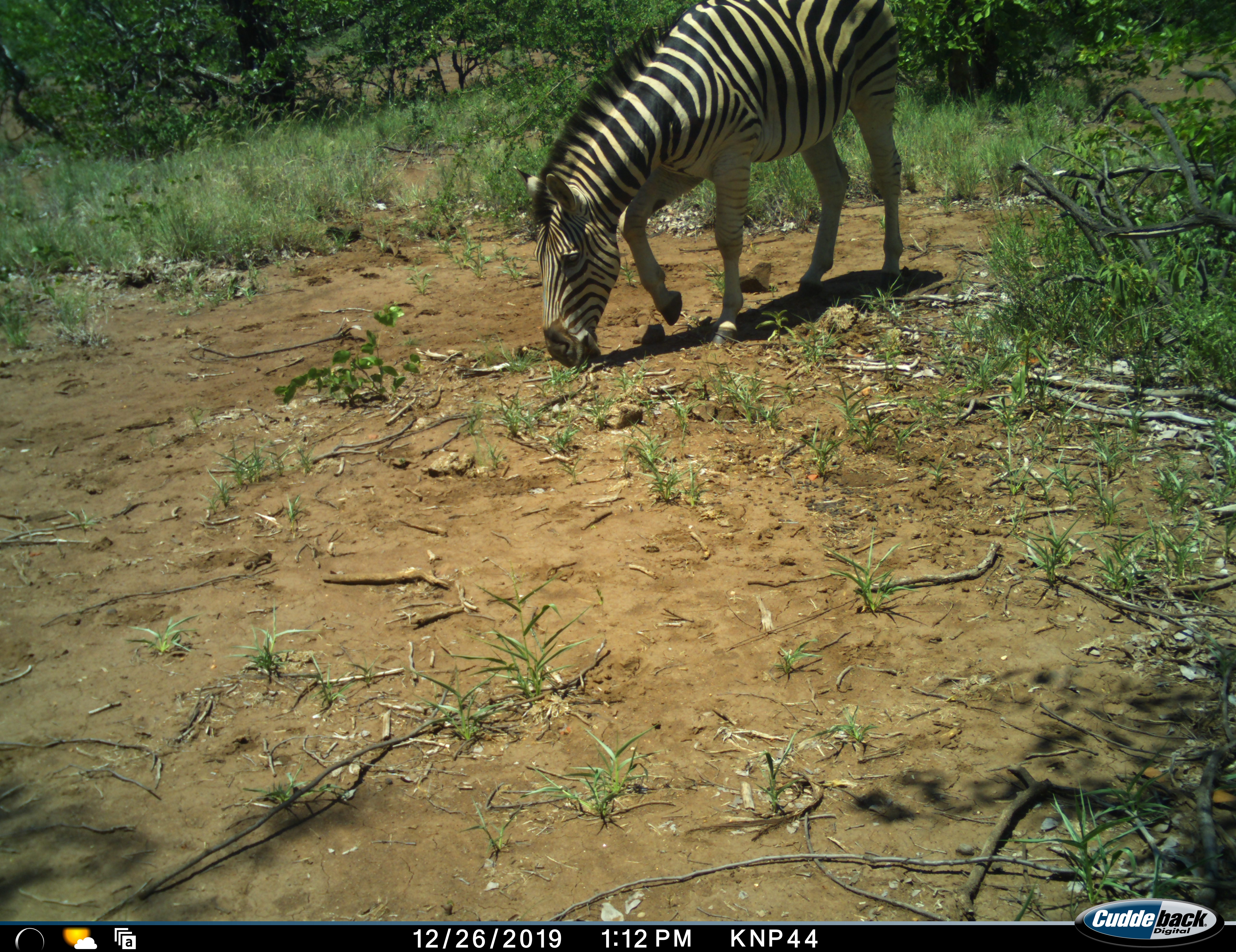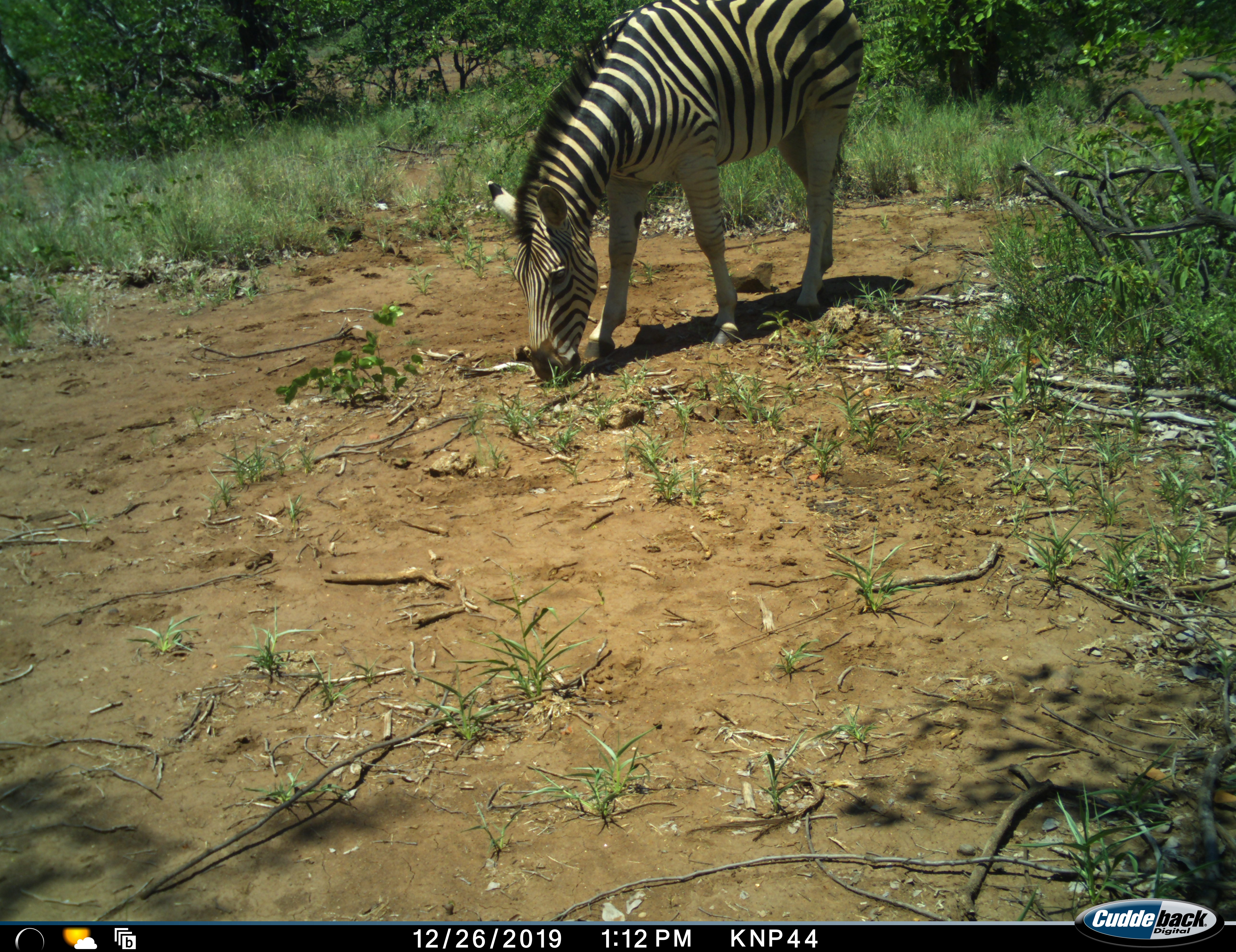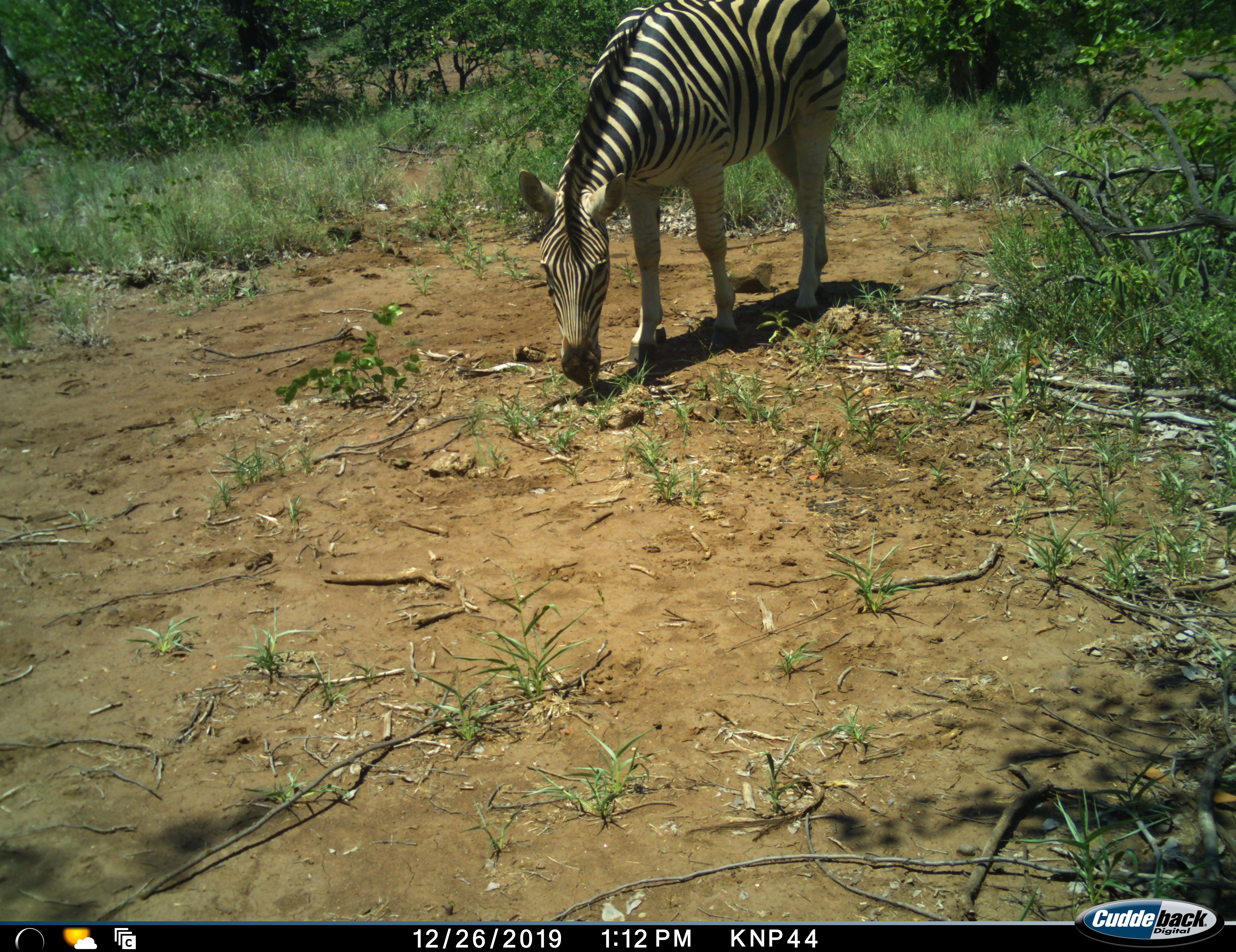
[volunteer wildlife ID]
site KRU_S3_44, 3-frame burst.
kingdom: Animalia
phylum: Chordata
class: Mammalia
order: Perissodactyla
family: Equidae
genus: Equus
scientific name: Equus quagga burchellii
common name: burchell's zebra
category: zebraburchells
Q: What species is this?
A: Zebraburchells (burchell's zebra) (Equus quagga burchellii).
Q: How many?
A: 1.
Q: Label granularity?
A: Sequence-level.